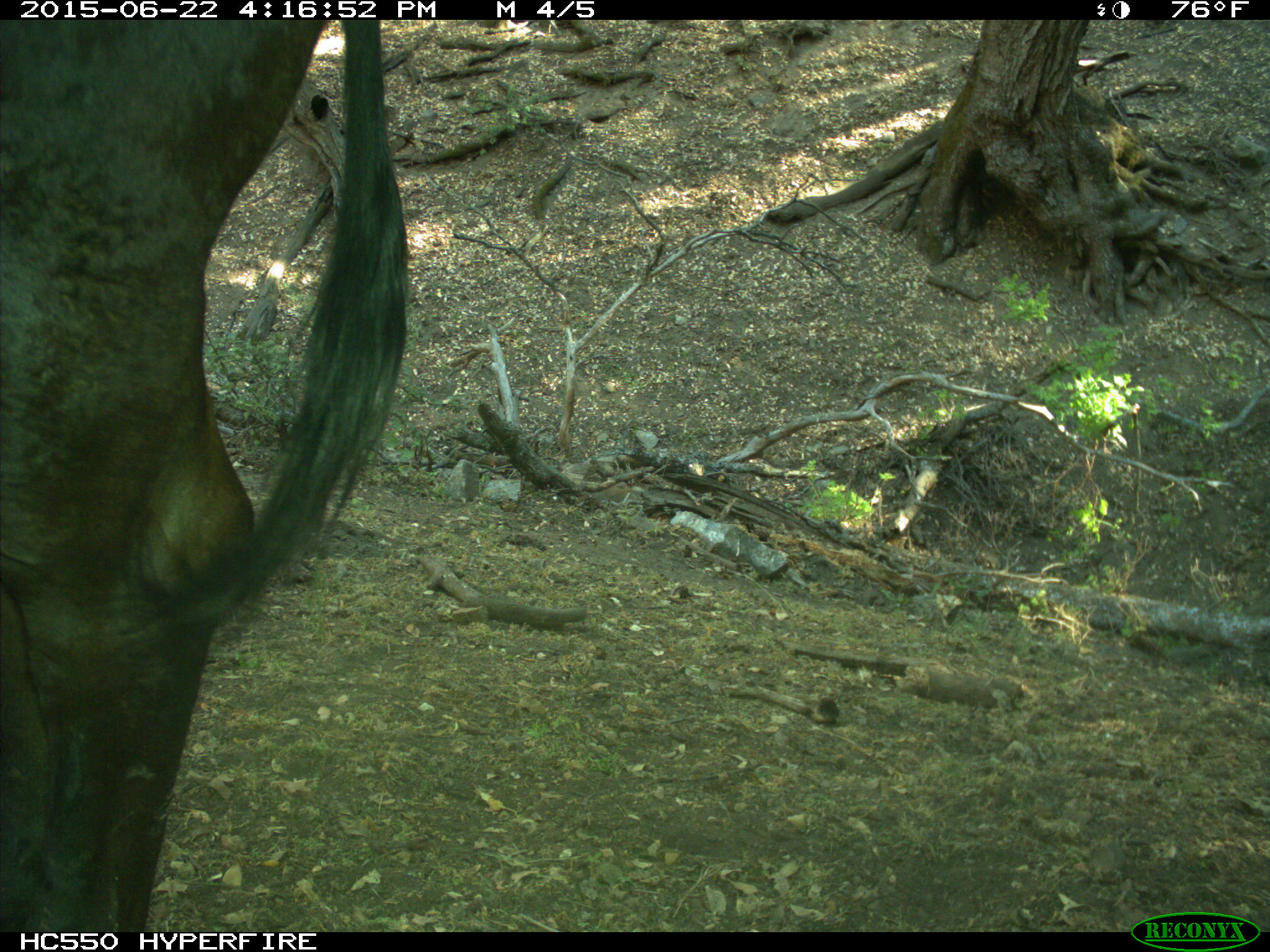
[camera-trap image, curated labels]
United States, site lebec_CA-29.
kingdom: Animalia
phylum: Chordata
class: Mammalia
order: Artiodactyla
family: Bovidae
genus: Bos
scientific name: Bos taurus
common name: domestic cow